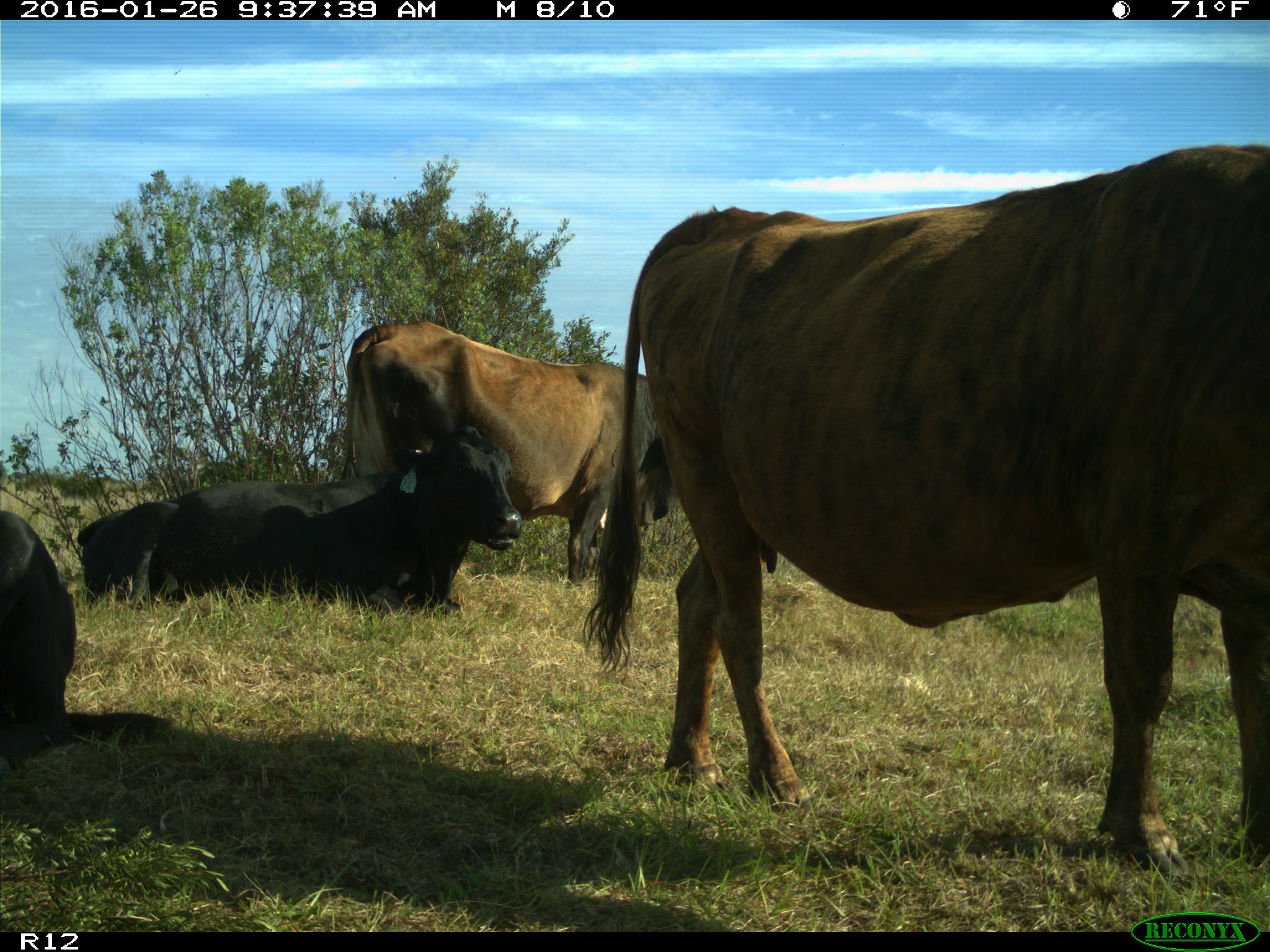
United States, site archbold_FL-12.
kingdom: Animalia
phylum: Chordata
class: Mammalia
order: Artiodactyla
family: Bovidae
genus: Bos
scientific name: Bos taurus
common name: domestic cow